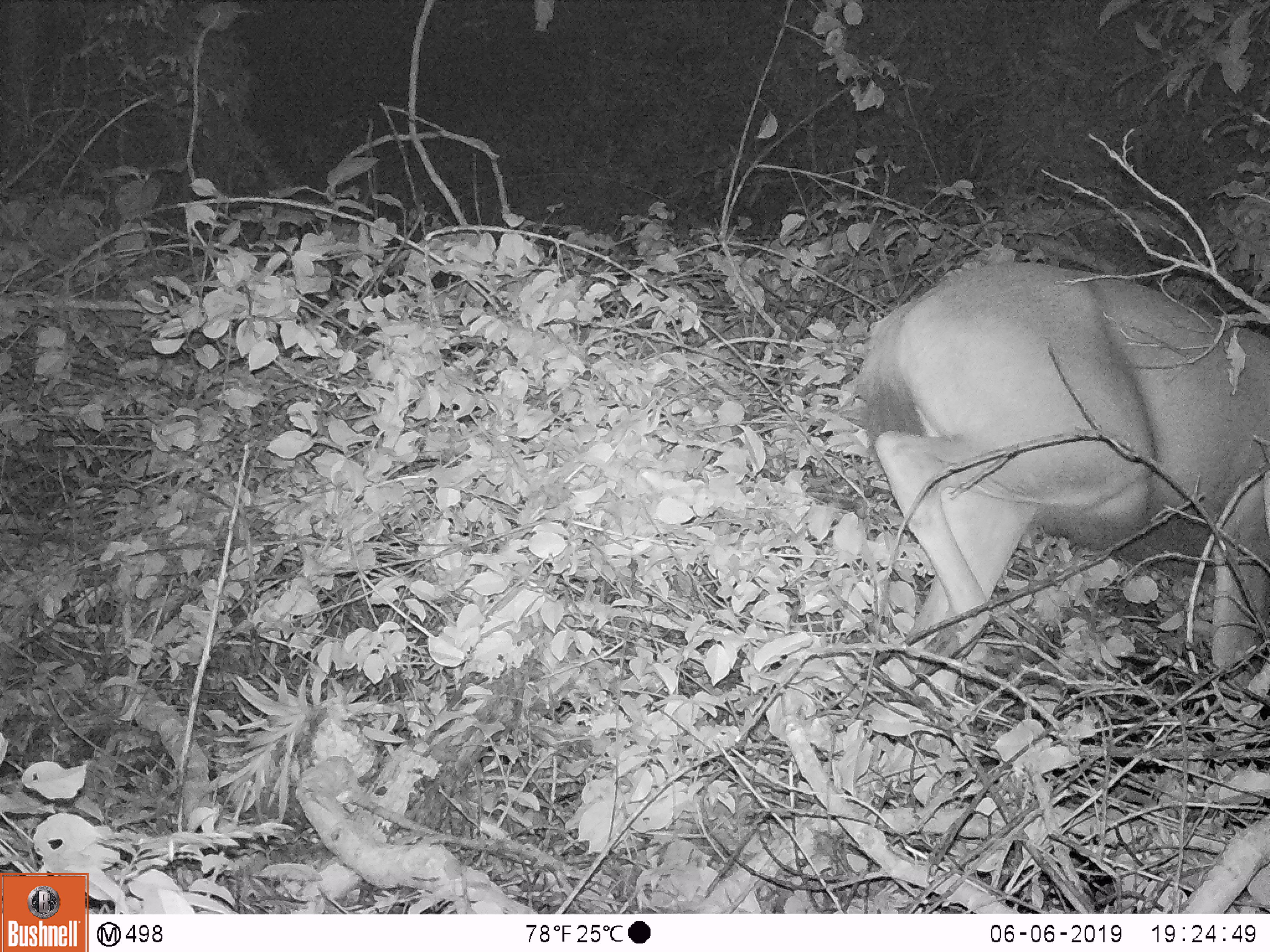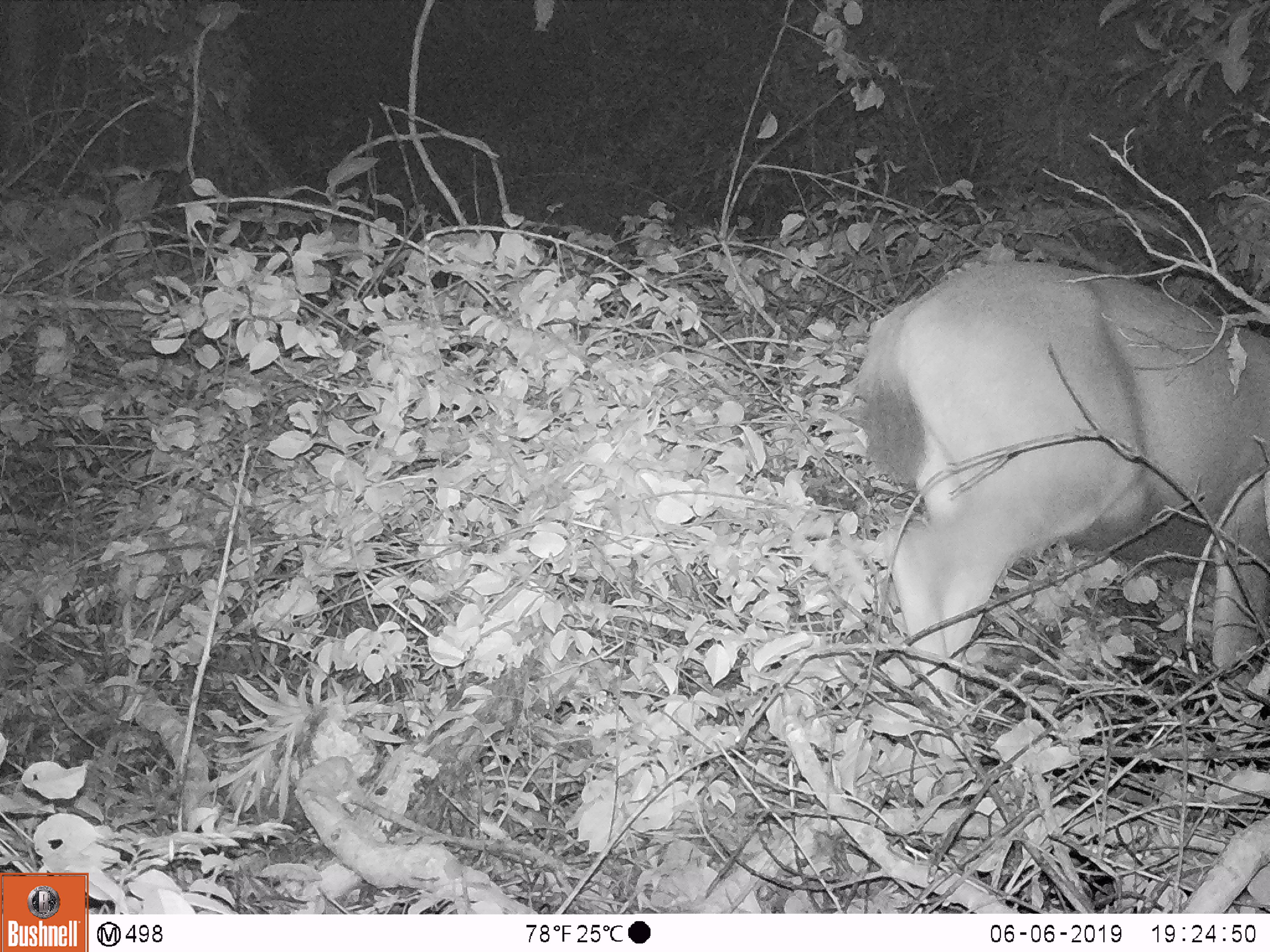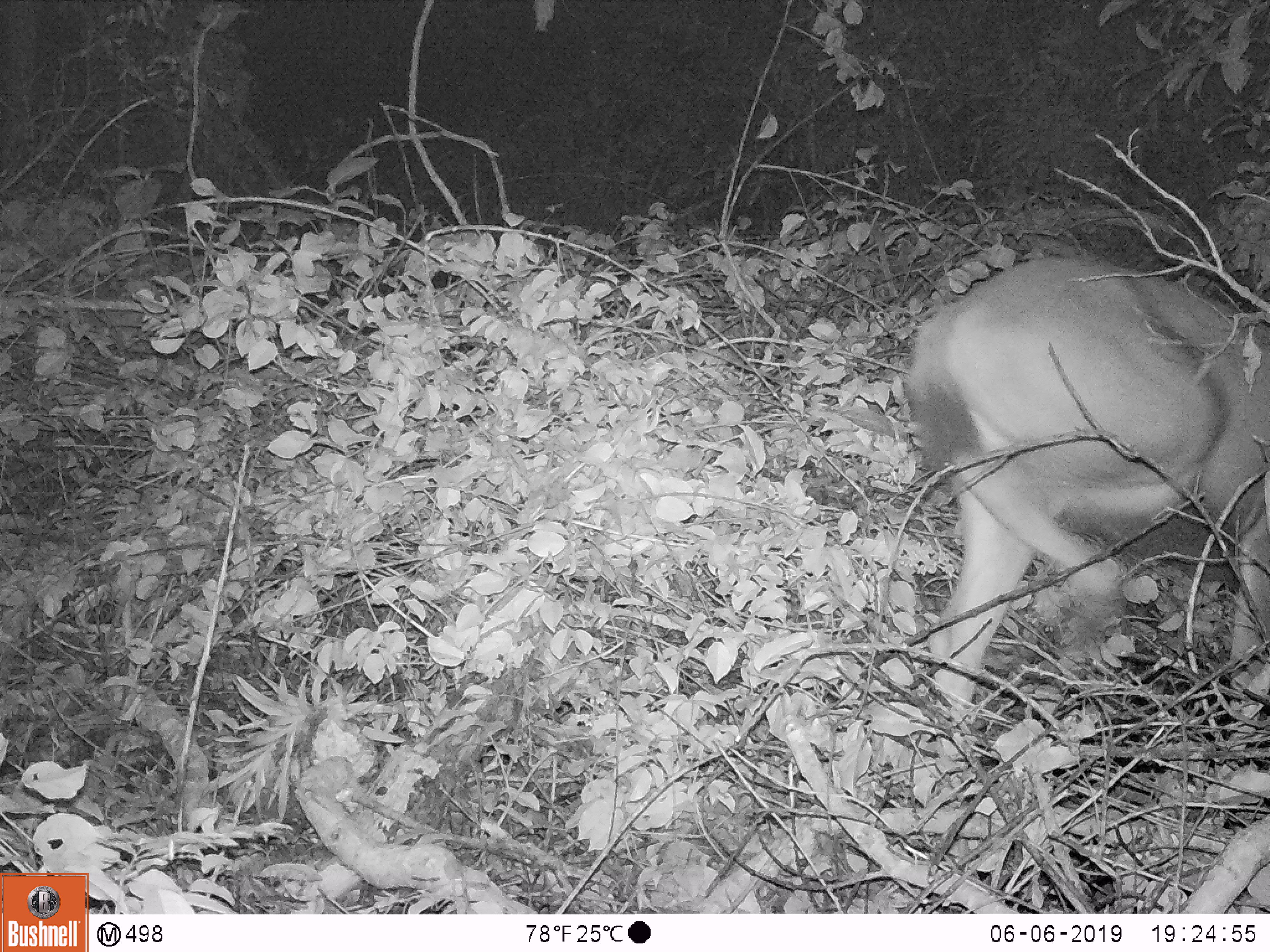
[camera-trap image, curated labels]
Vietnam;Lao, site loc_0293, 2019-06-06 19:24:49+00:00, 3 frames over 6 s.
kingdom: Animalia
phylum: Chordata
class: Mammalia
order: Artiodactyla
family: Cervidae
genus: Rusa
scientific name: Rusa unicolor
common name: sambar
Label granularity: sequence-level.